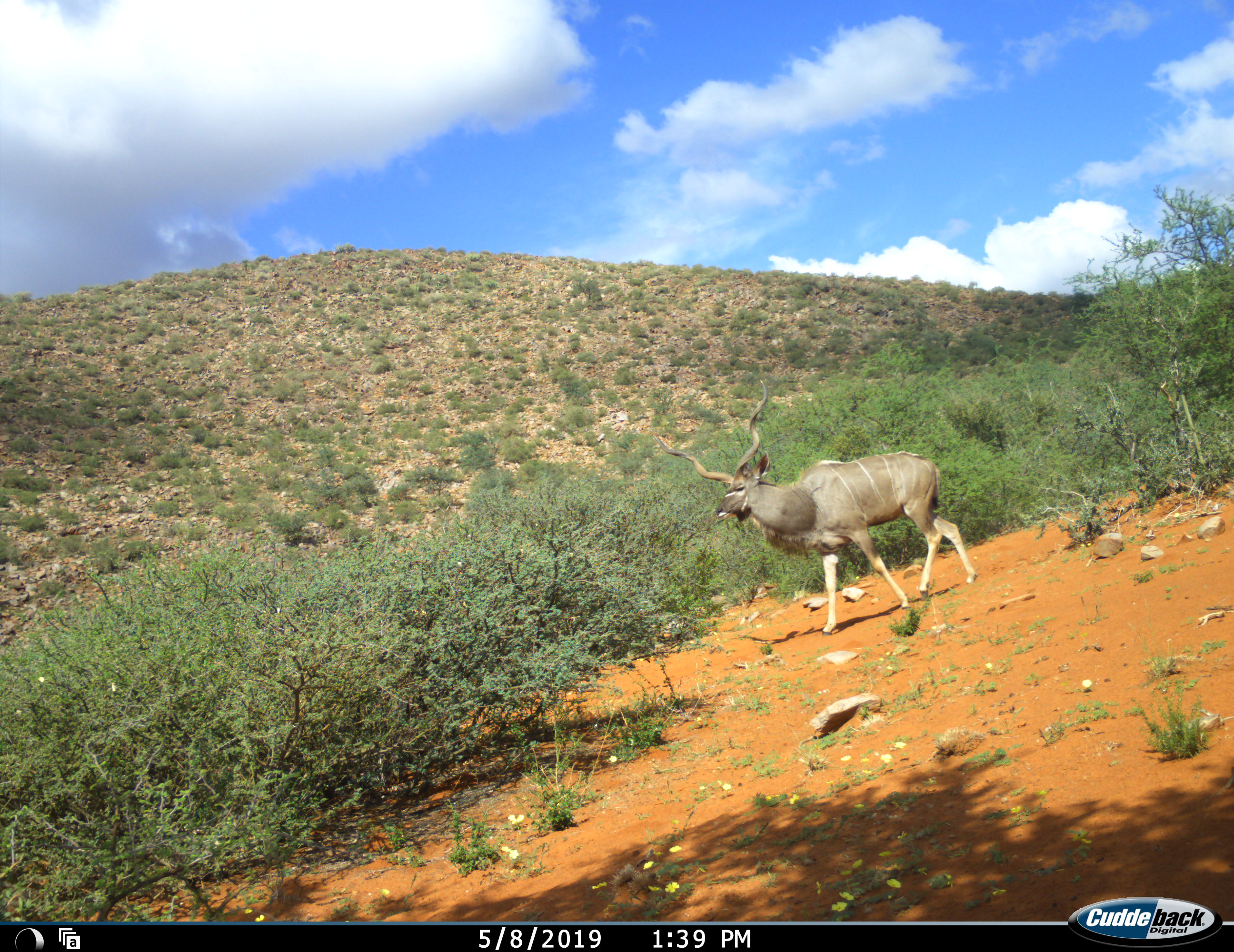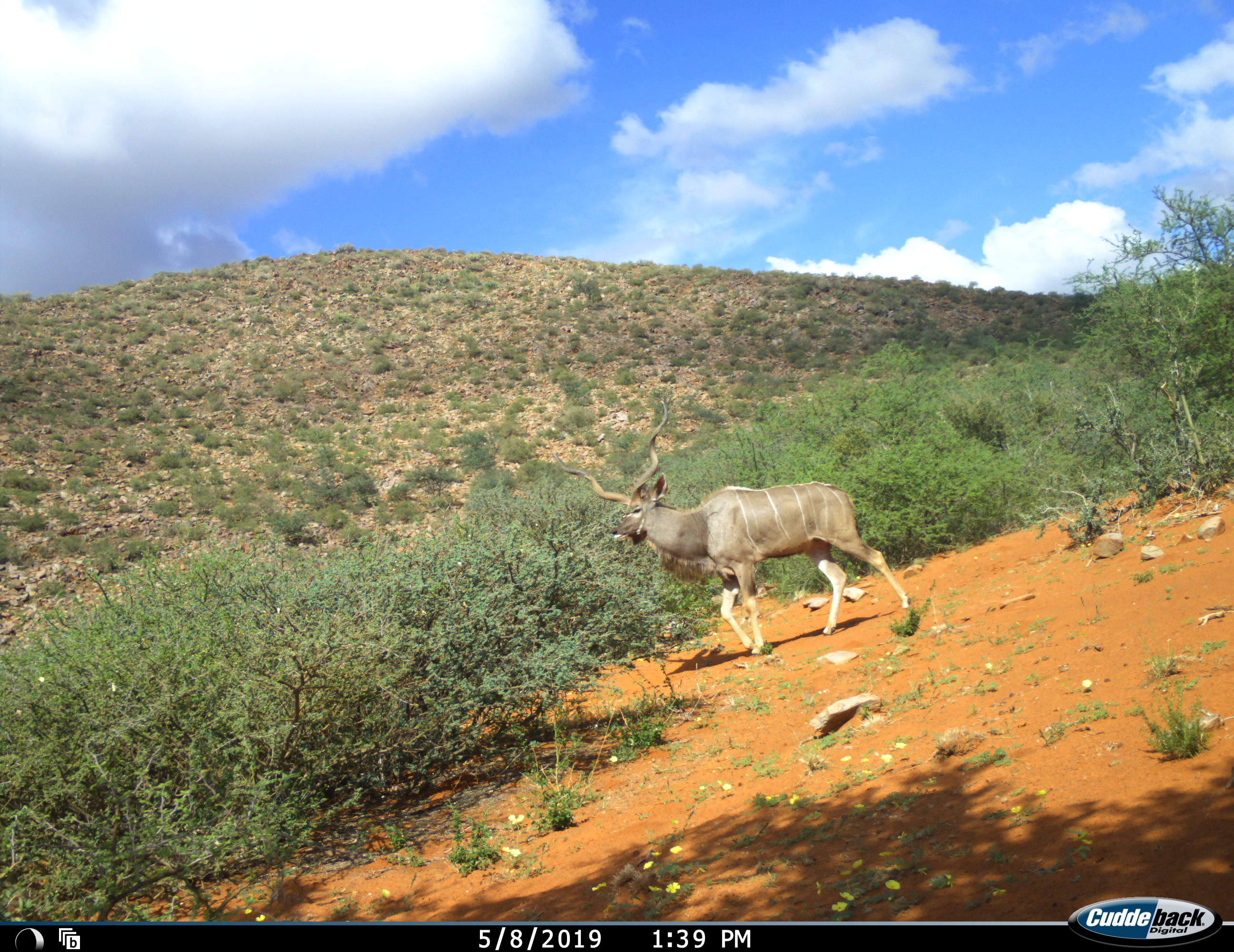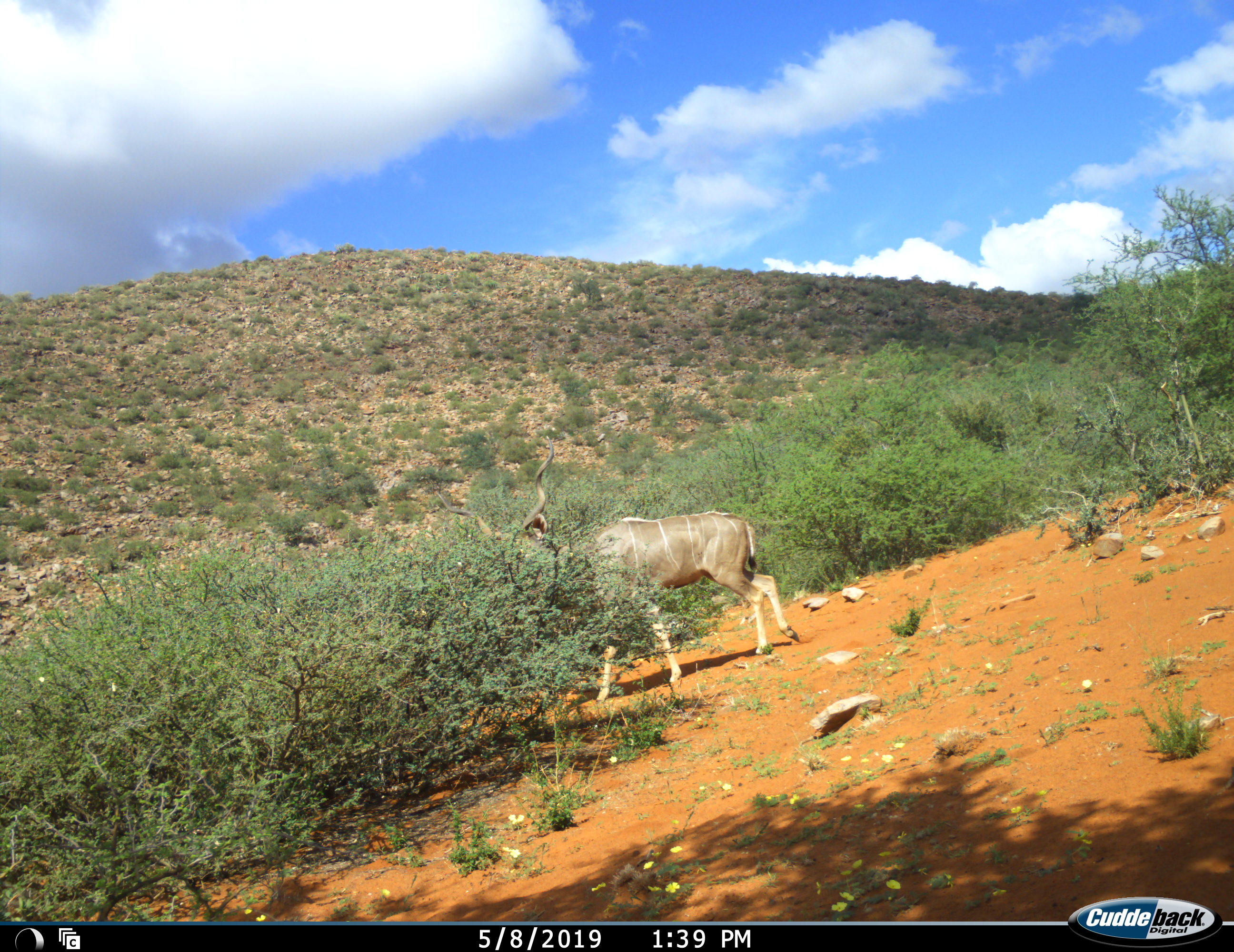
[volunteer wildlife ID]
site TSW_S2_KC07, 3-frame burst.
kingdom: Animalia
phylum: Chordata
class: Mammalia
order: Artiodactyla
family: Bovidae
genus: Tragelaphus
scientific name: Tragelaphus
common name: kudu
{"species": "kudu (Tragelaphus)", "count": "1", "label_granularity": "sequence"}